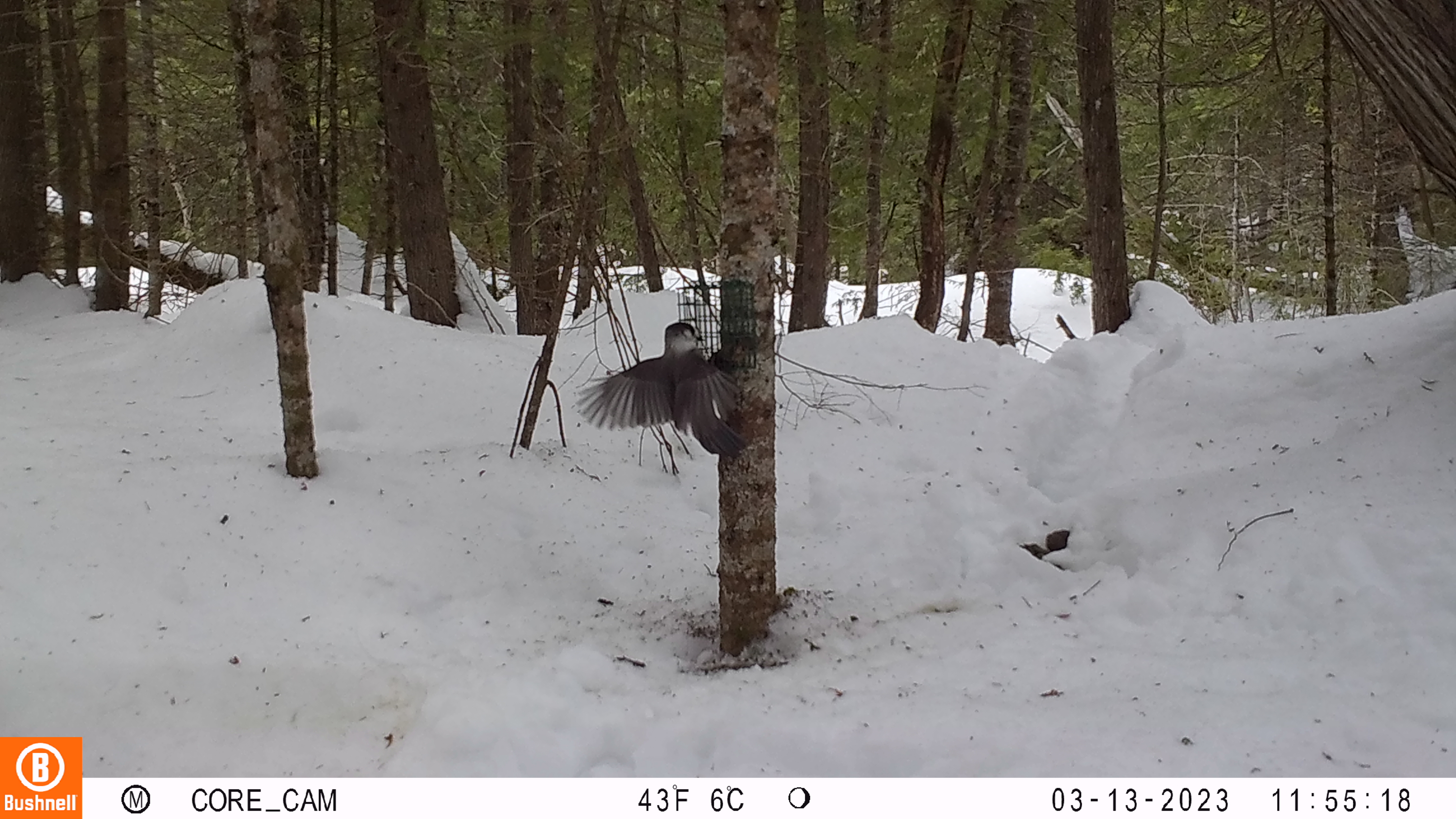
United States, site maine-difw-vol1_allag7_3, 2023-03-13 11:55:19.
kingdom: Animalia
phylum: Chordata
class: Aves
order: Passeriformes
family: Corvidae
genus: Perisoreus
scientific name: Perisoreus canadensis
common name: canada jay